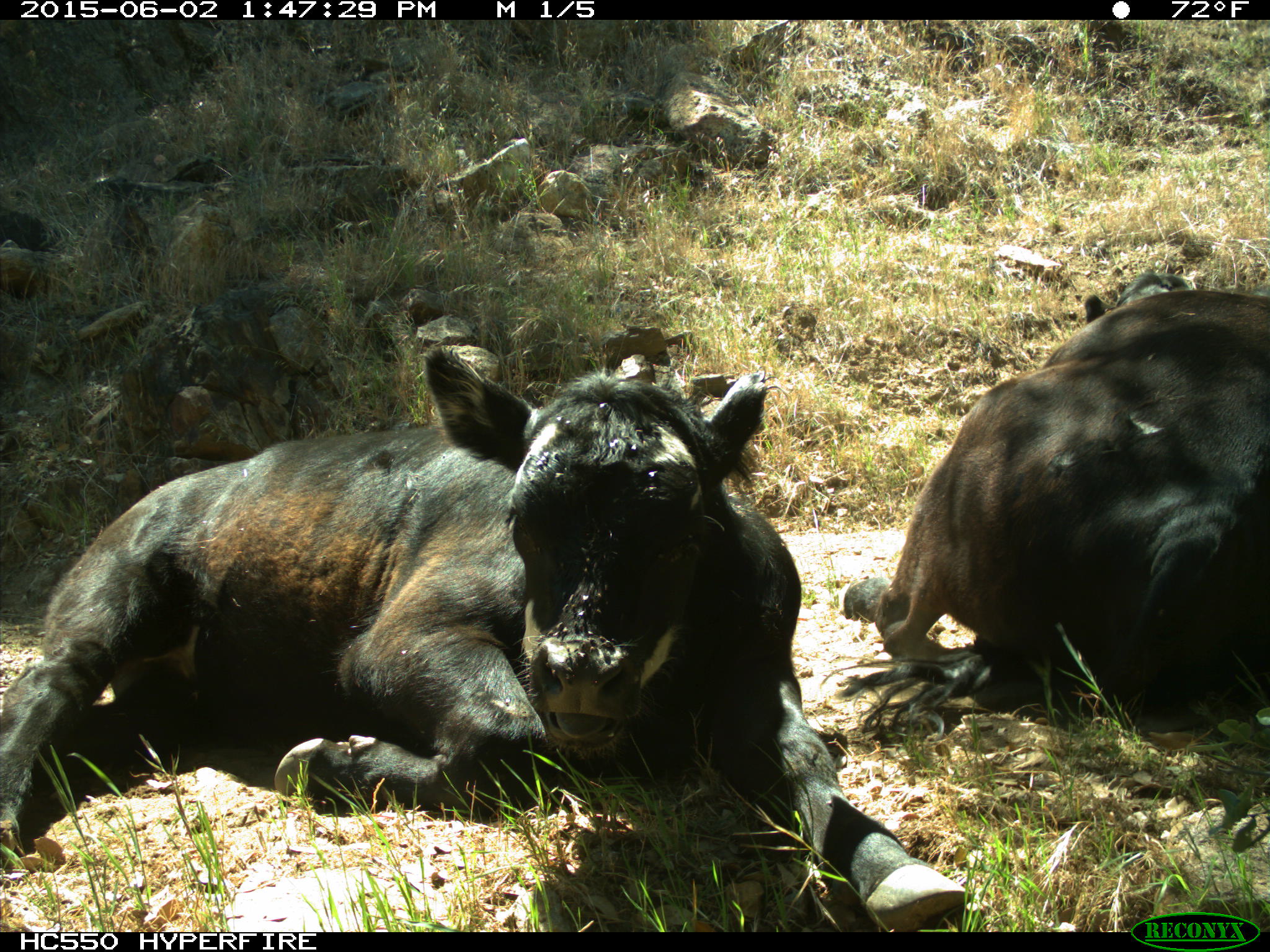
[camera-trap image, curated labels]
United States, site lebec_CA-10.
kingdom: Animalia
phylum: Chordata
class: Mammalia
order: Artiodactyla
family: Bovidae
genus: Bos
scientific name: Bos taurus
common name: domestic cow